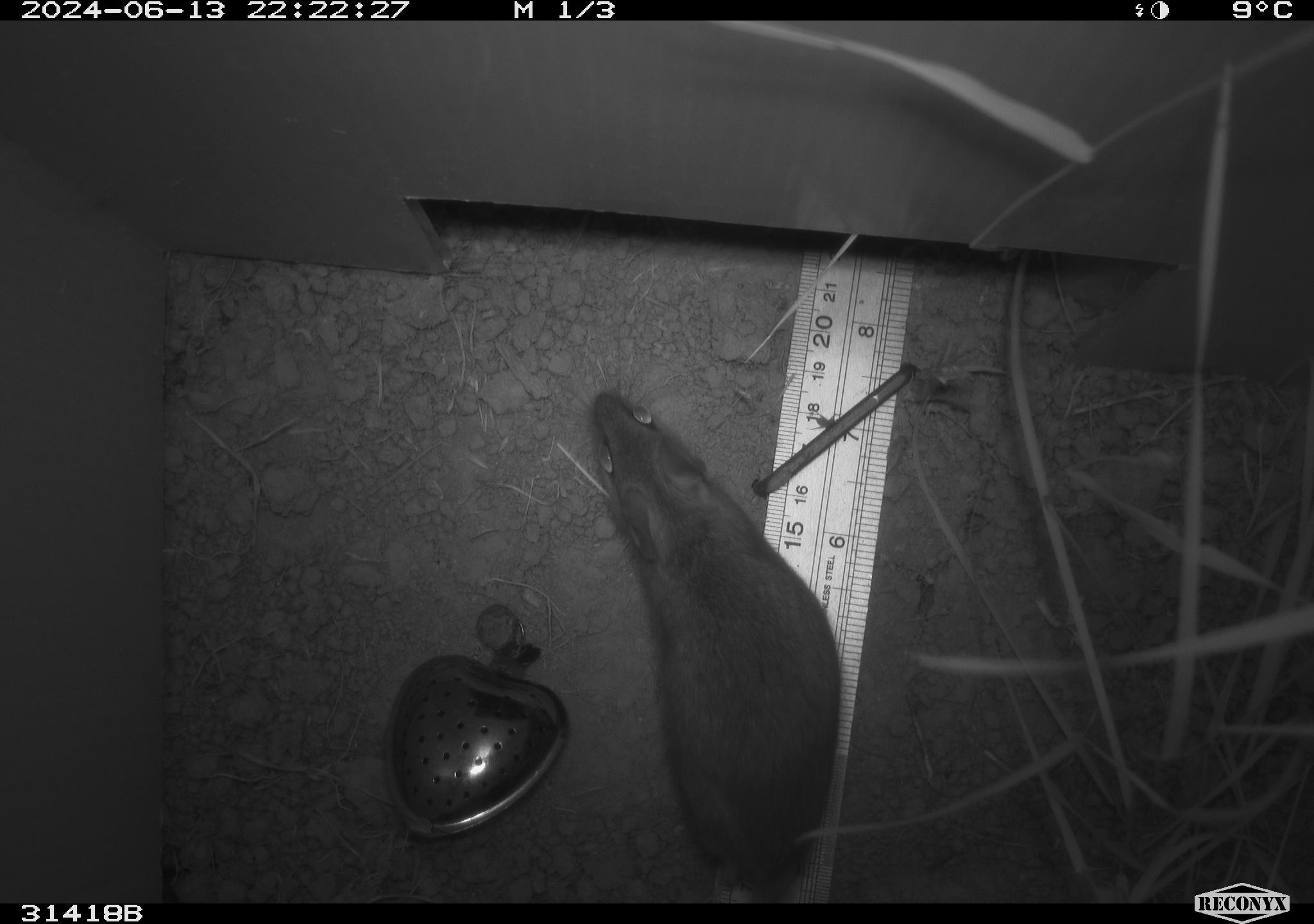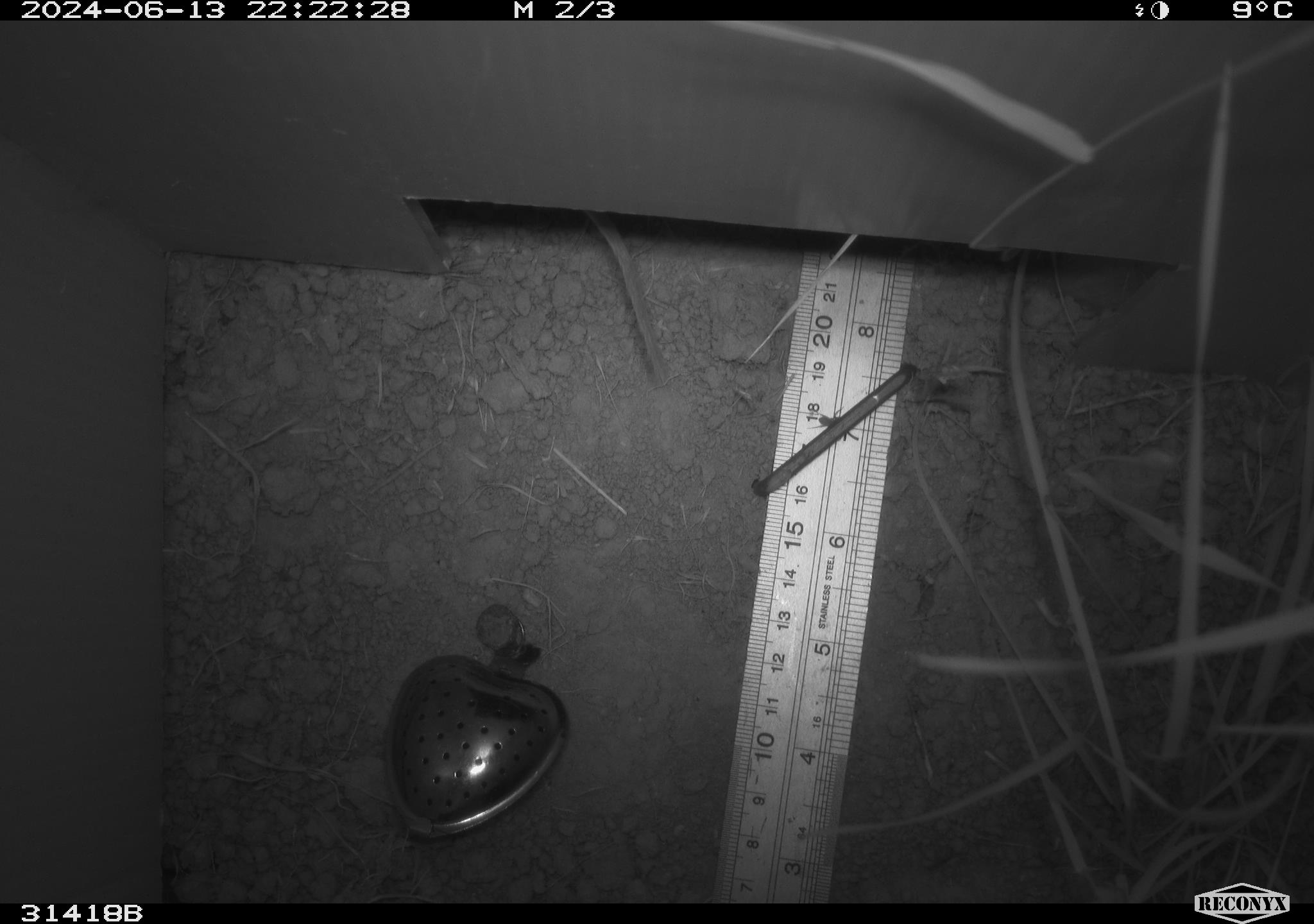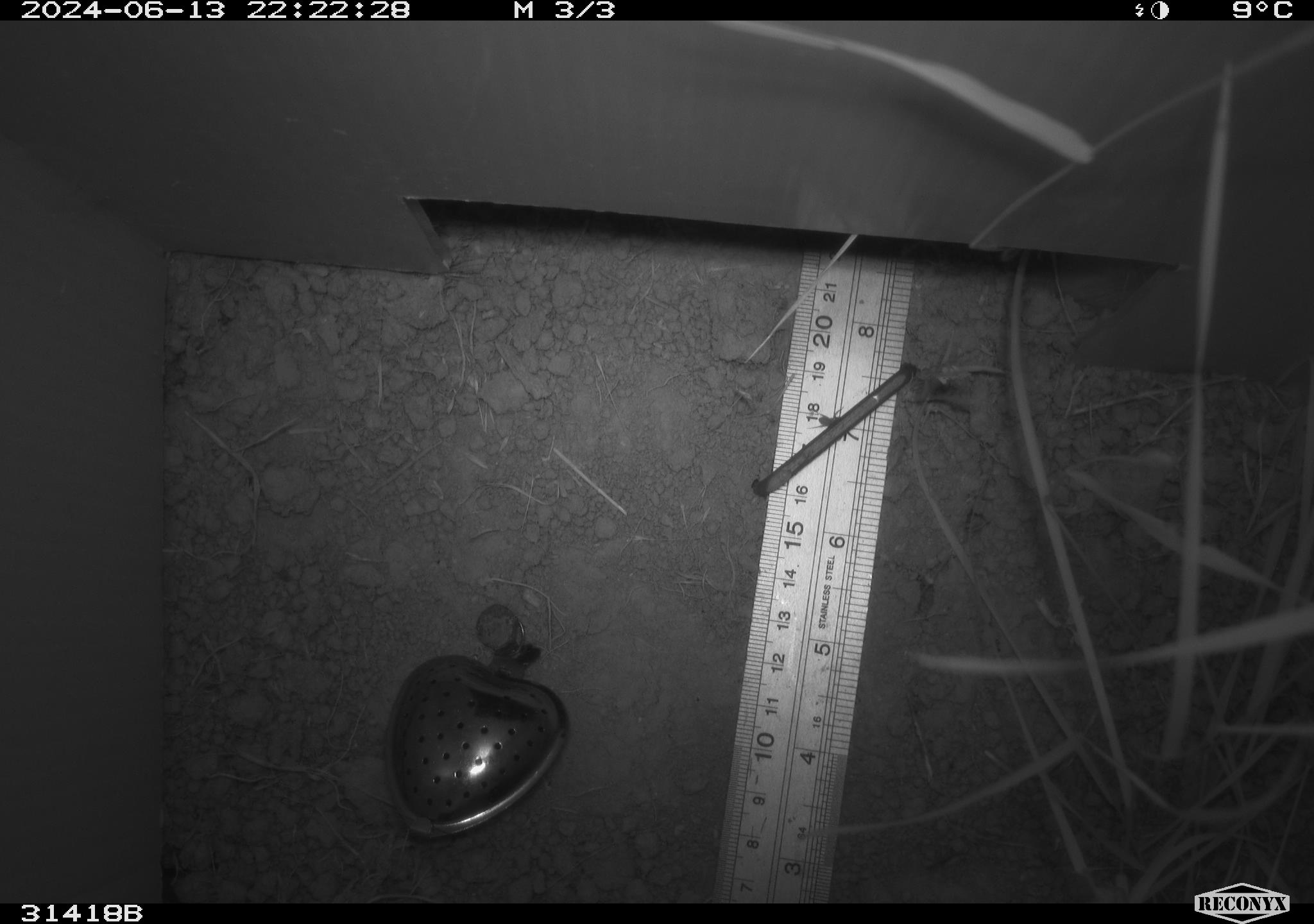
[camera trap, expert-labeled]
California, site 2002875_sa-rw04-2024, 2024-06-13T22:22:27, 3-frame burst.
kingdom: Animalia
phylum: Chordata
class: Mammalia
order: Rodentia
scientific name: Rodentia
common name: rodent